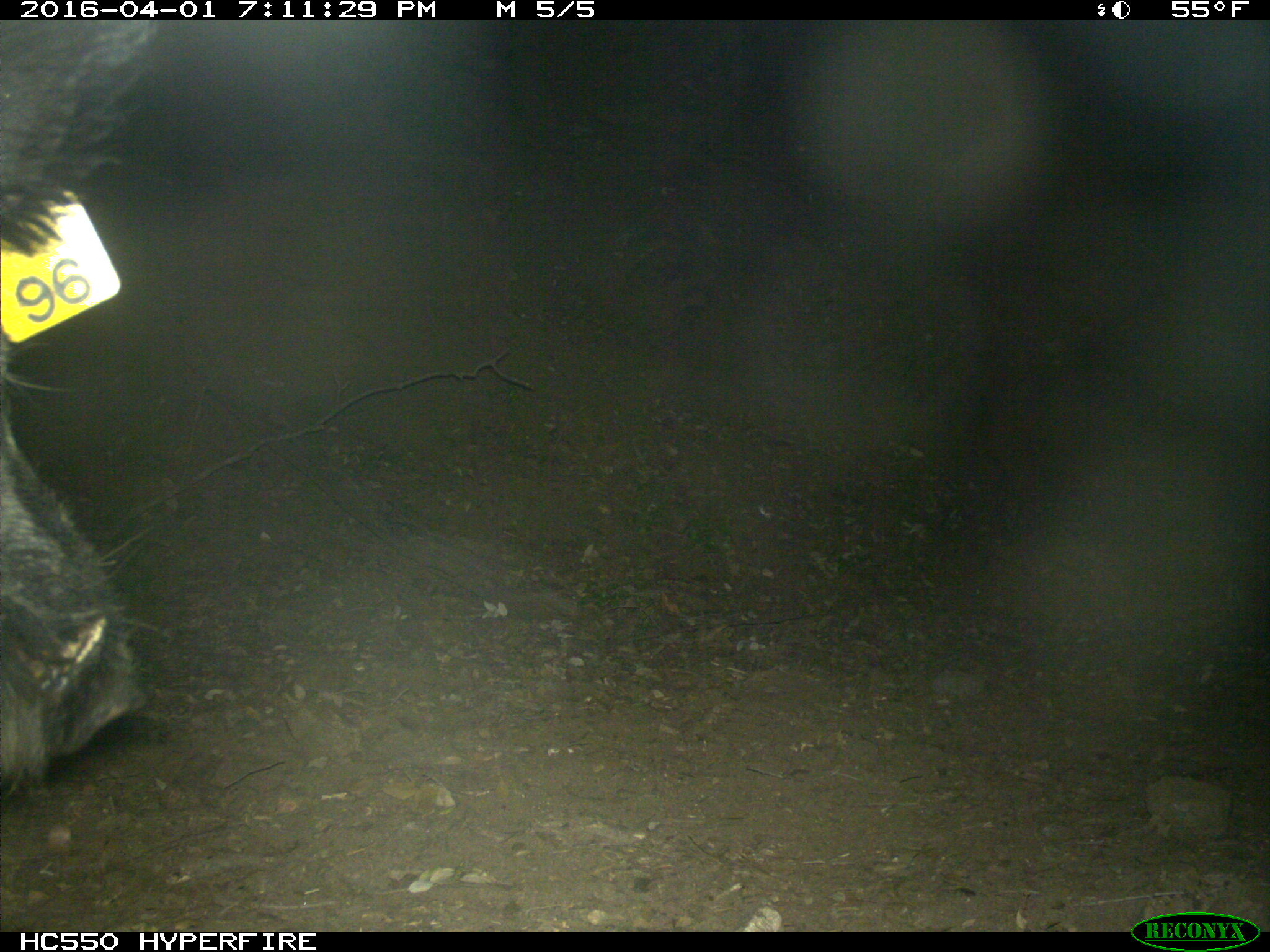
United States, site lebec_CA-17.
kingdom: Animalia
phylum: Chordata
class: Mammalia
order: Artiodactyla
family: Suidae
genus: Sus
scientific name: Sus scrofa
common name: wild boar